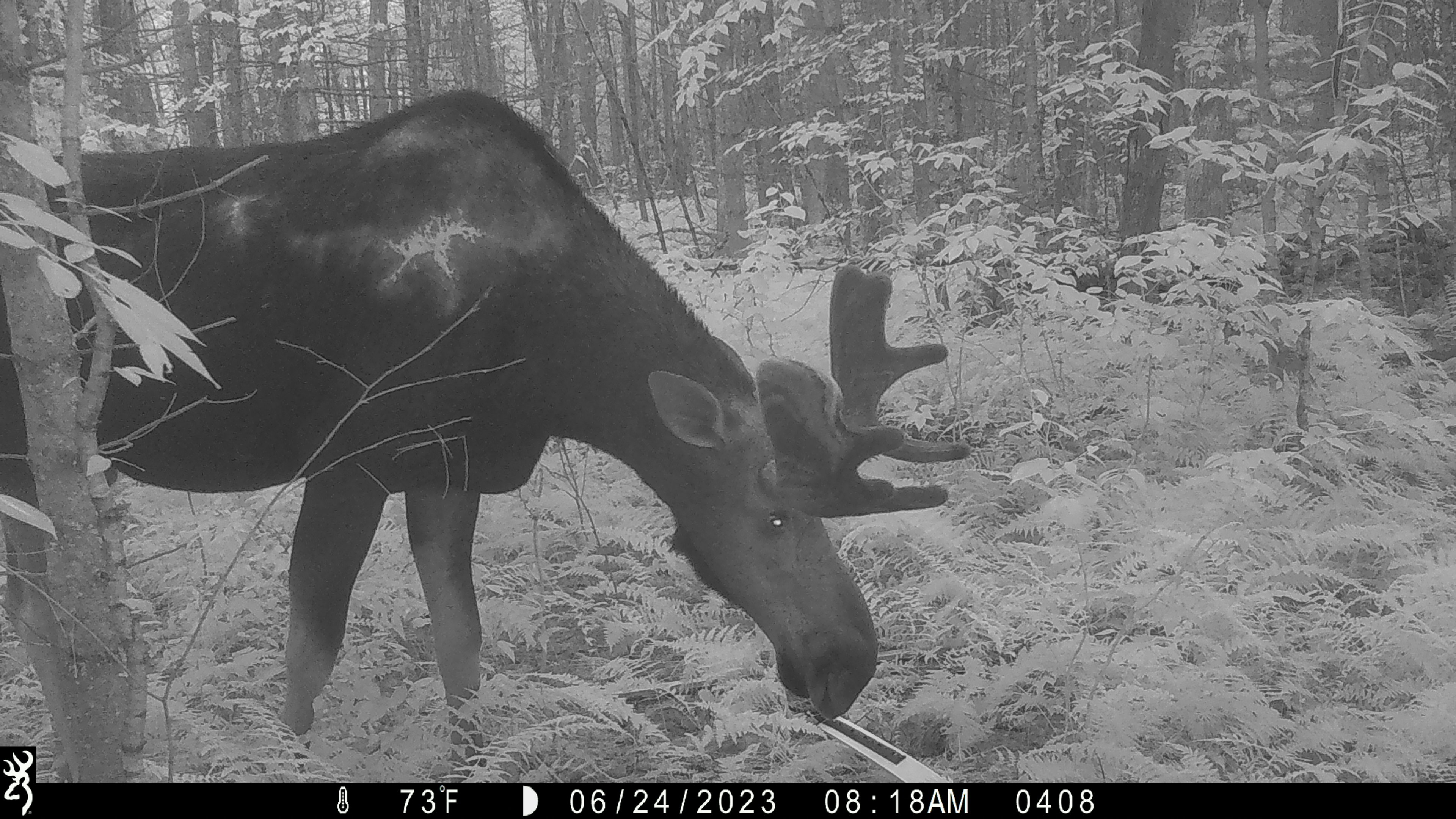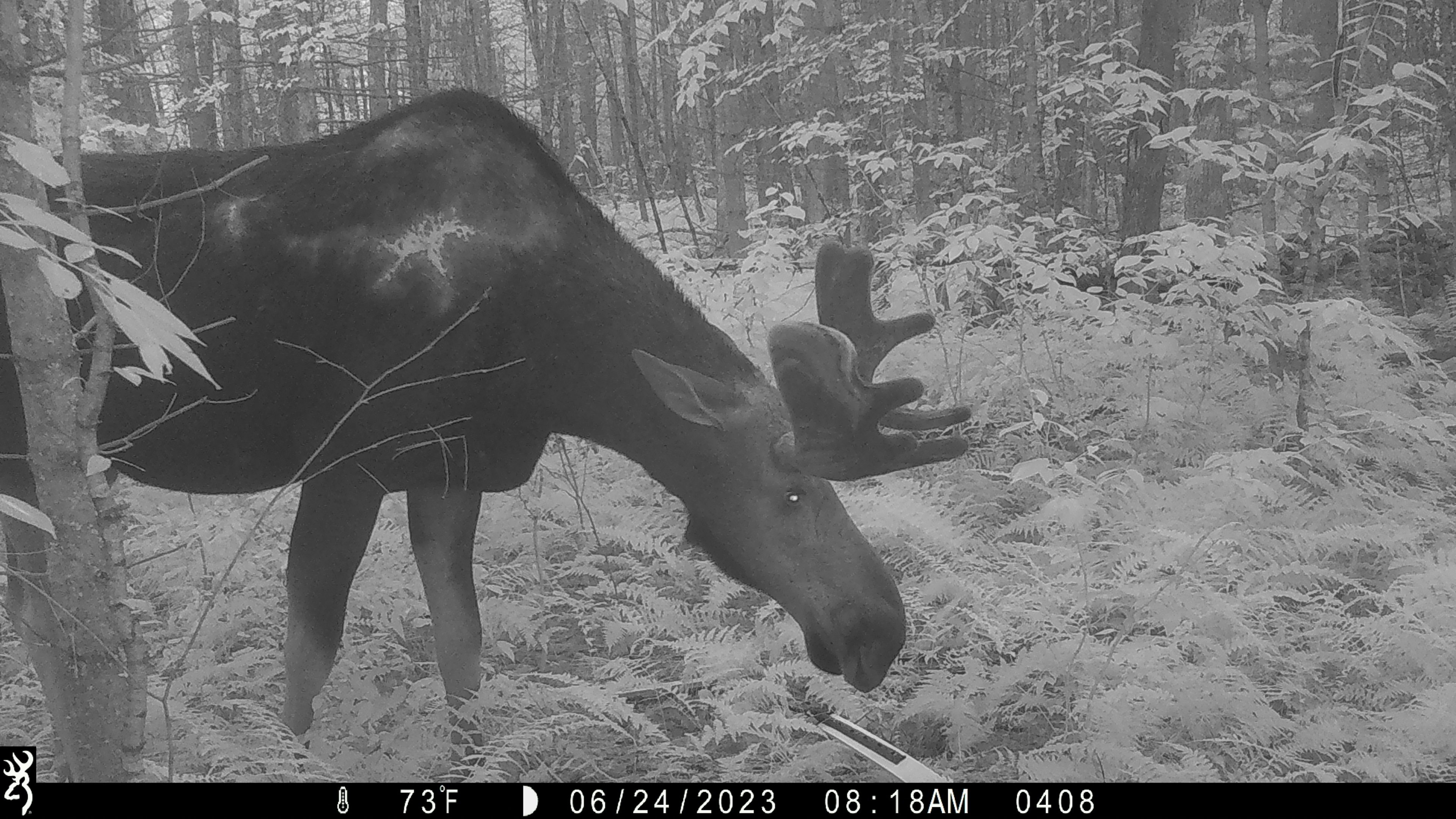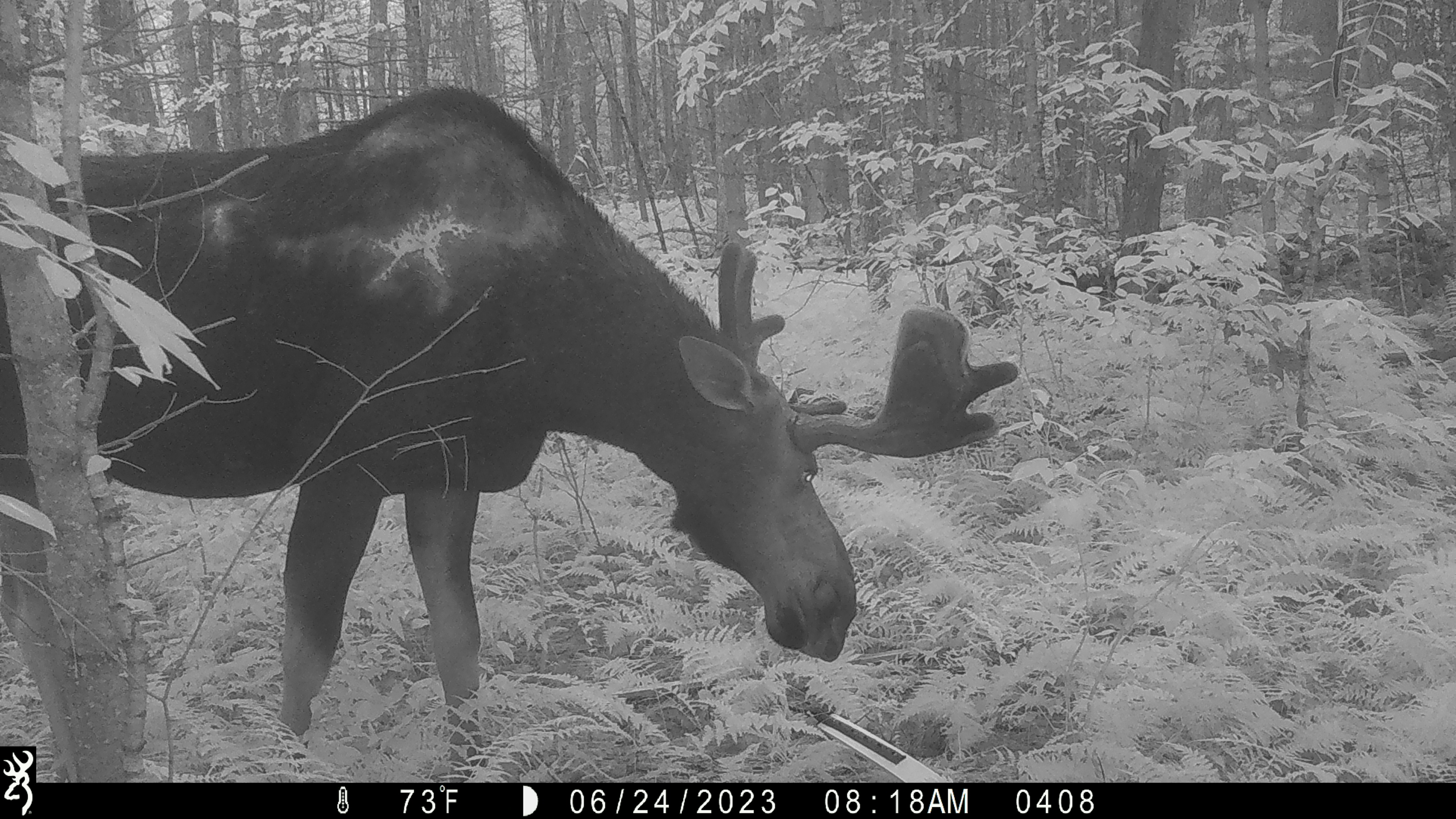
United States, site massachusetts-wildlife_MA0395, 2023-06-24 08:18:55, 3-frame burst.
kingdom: Animalia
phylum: Chordata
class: Mammalia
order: Artiodactyla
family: Cervidae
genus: Alces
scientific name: Alces alces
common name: moose